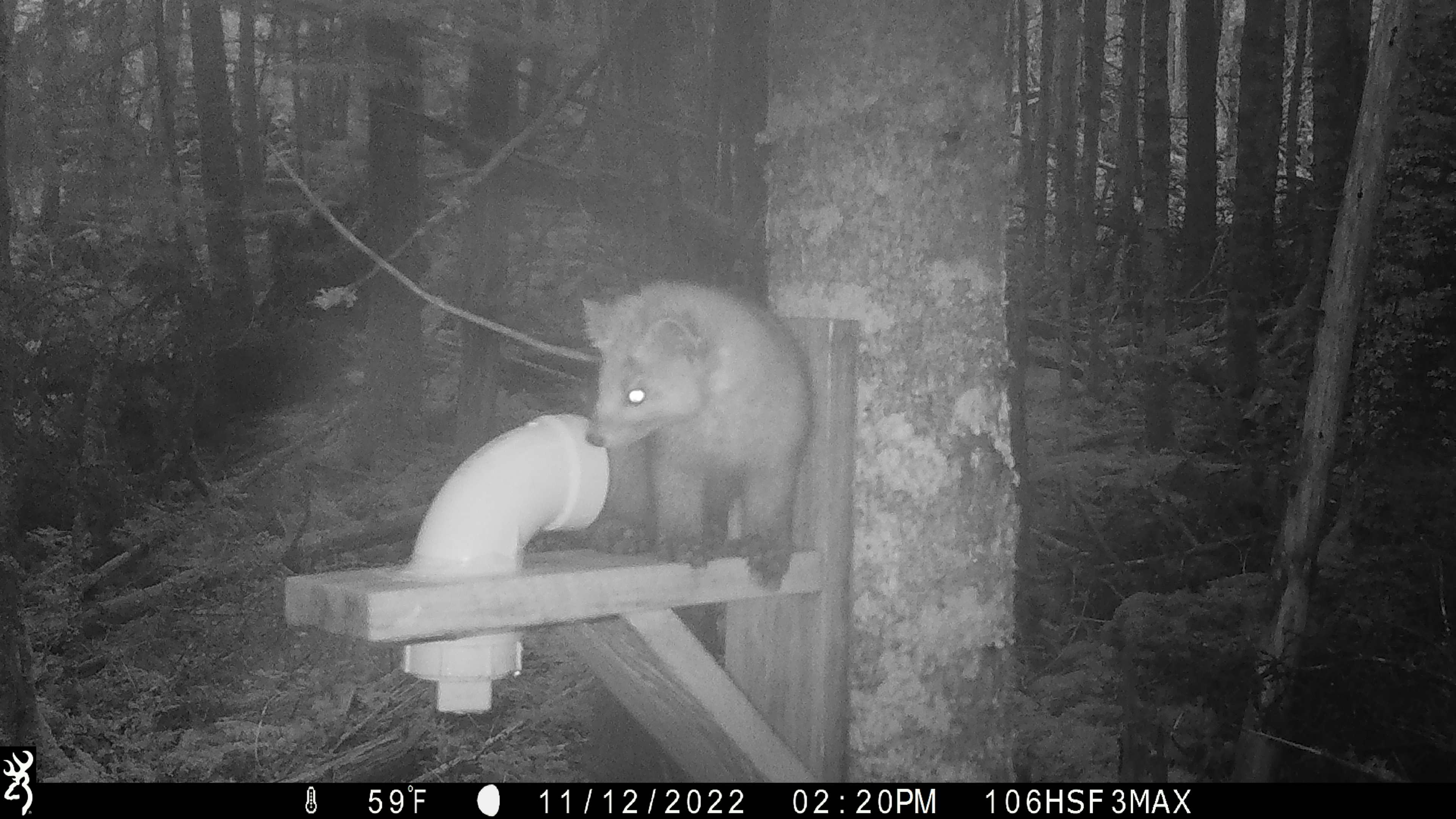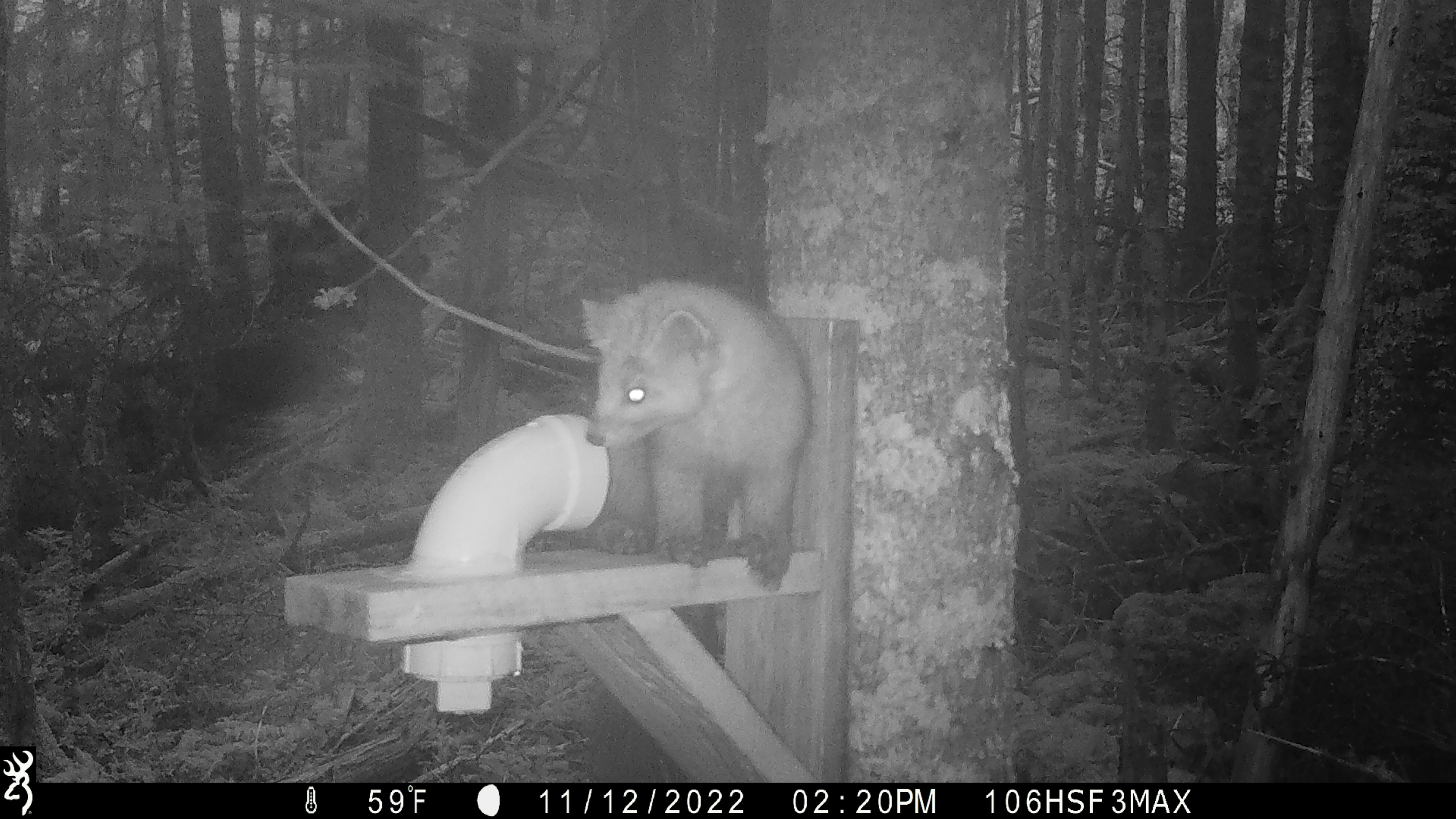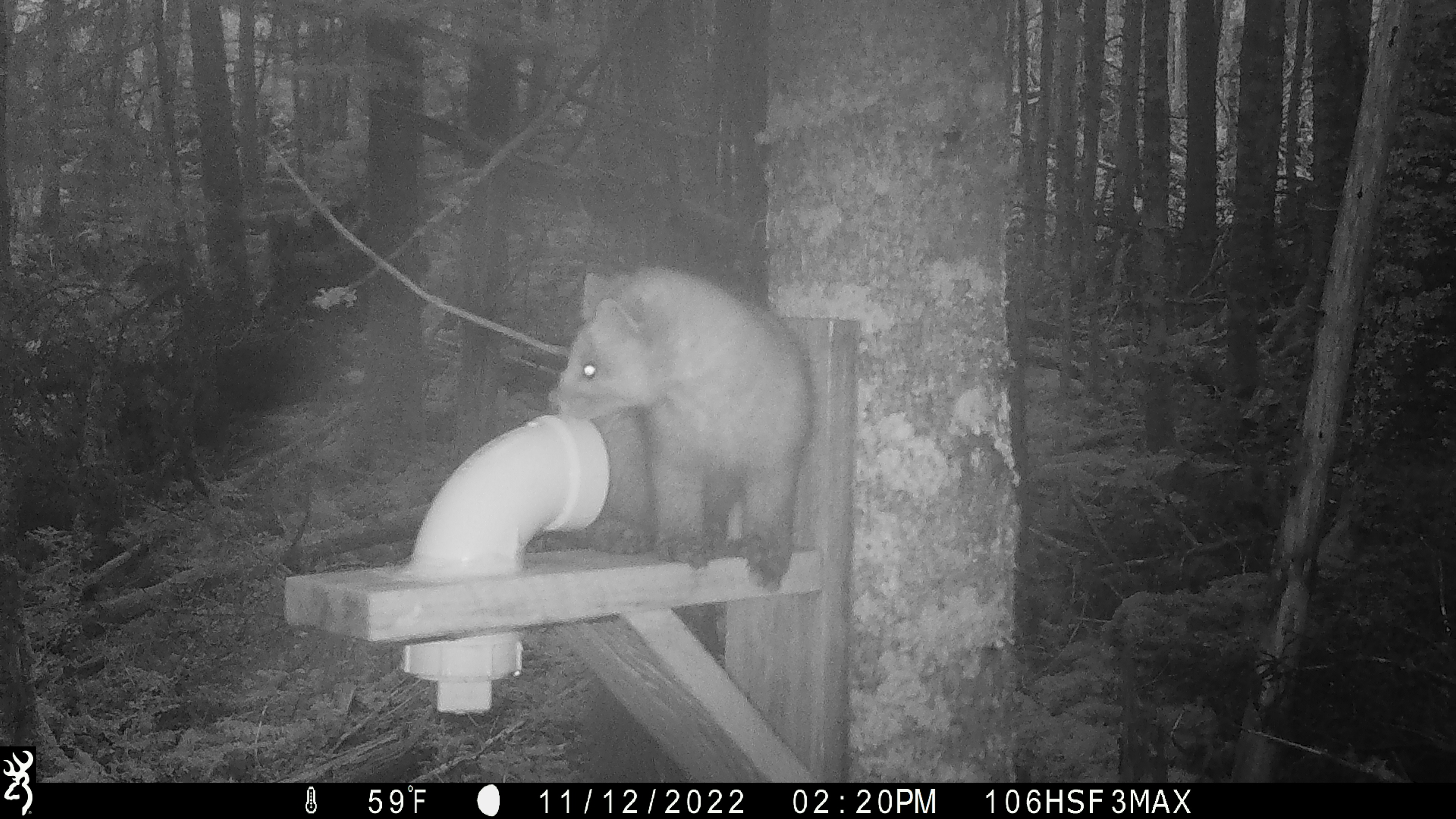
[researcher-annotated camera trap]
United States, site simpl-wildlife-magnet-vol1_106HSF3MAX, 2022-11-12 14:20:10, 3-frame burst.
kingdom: Animalia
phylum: Chordata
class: Mammalia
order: Carnivora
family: Mustelidae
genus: Martes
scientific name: Martes americana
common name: american marten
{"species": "american marten (Martes americana)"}